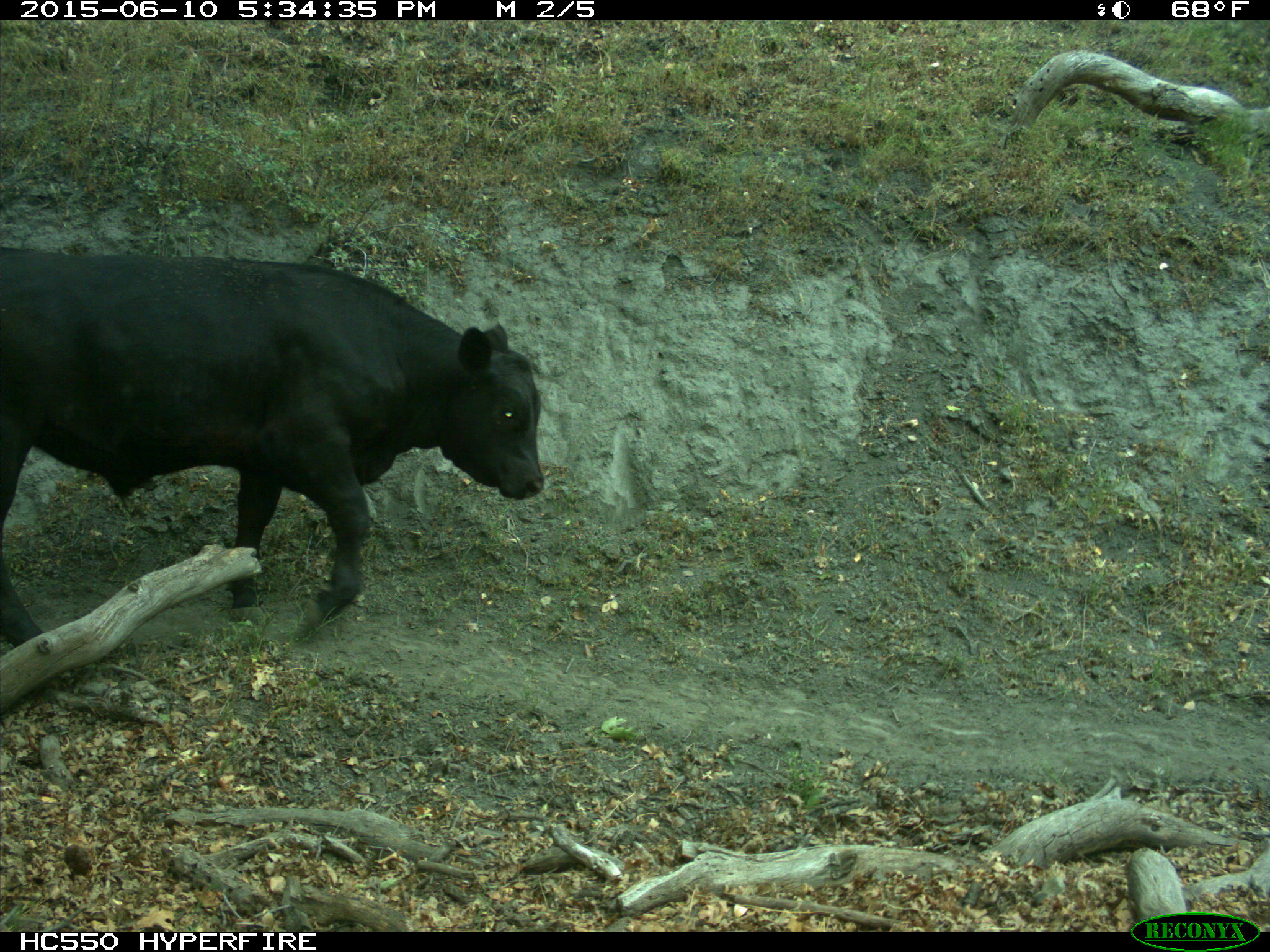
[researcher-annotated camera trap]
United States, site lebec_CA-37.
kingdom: Animalia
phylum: Chordata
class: Mammalia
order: Artiodactyla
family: Bovidae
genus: Bos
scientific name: Bos taurus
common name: domestic cow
Bos taurus (domestic cow).